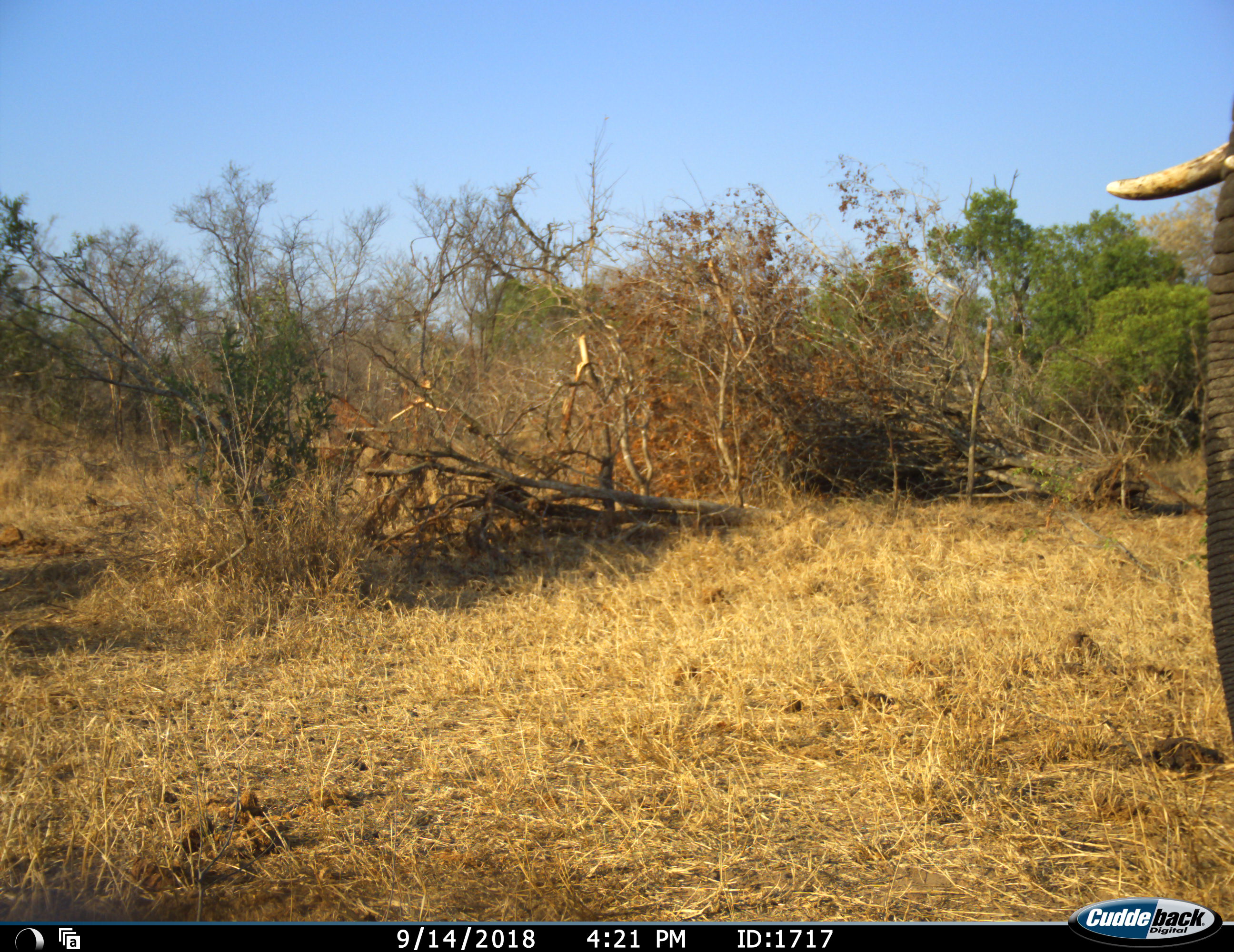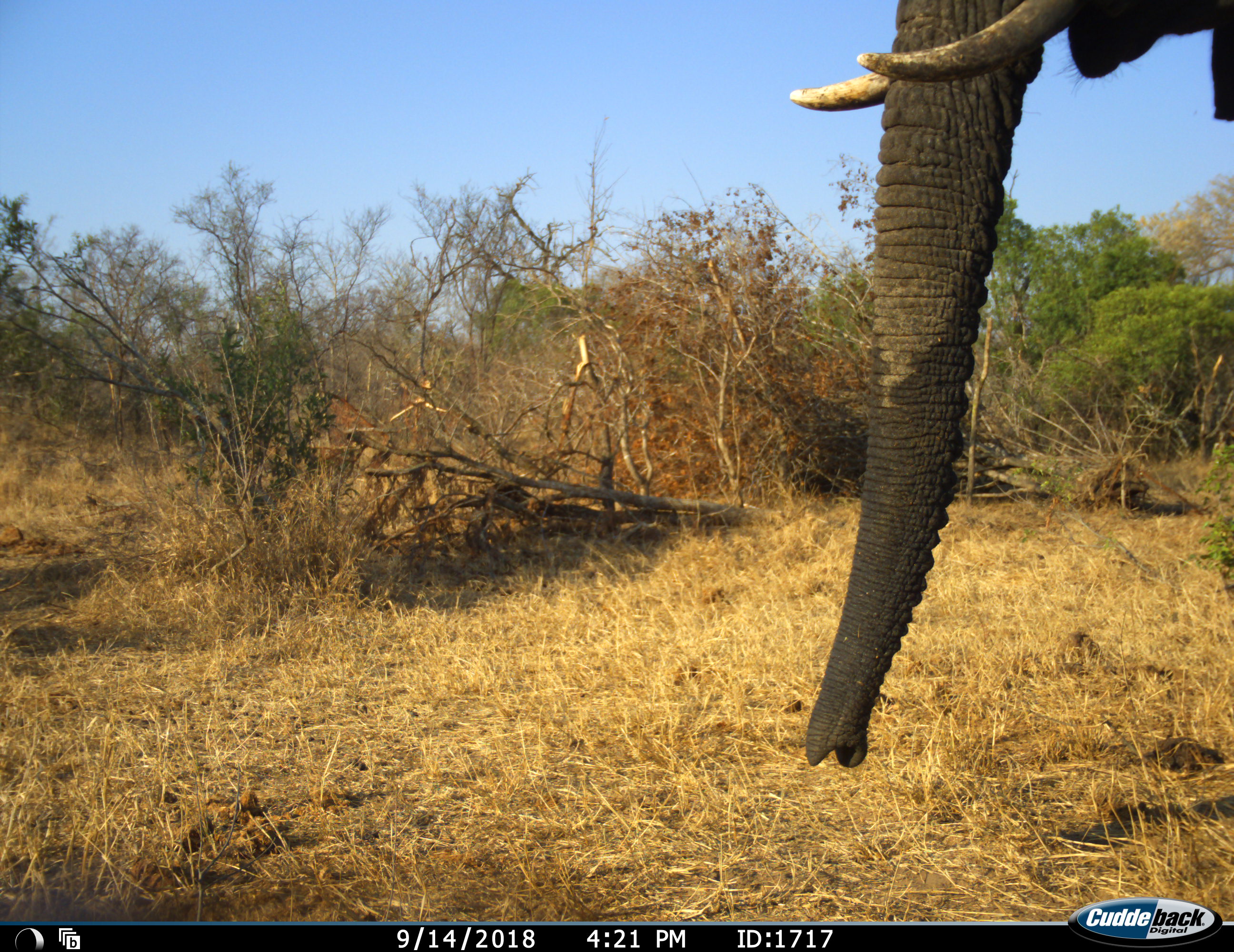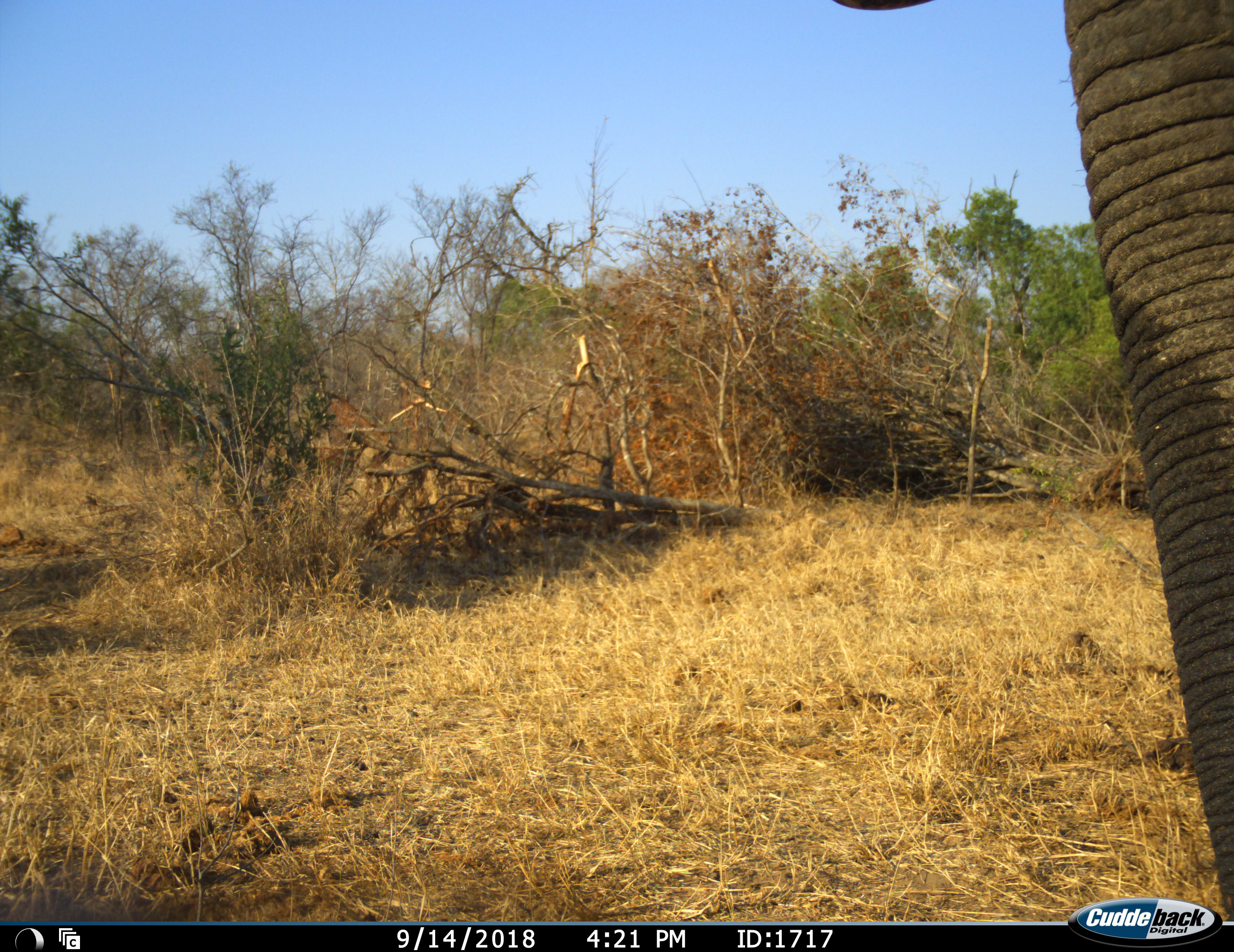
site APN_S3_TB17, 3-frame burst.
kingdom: Animalia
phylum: Chordata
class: Mammalia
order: Proboscidea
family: Elephantidae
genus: Loxodonta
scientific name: Loxodonta africana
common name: african bush elephant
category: elephant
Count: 1.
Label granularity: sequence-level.